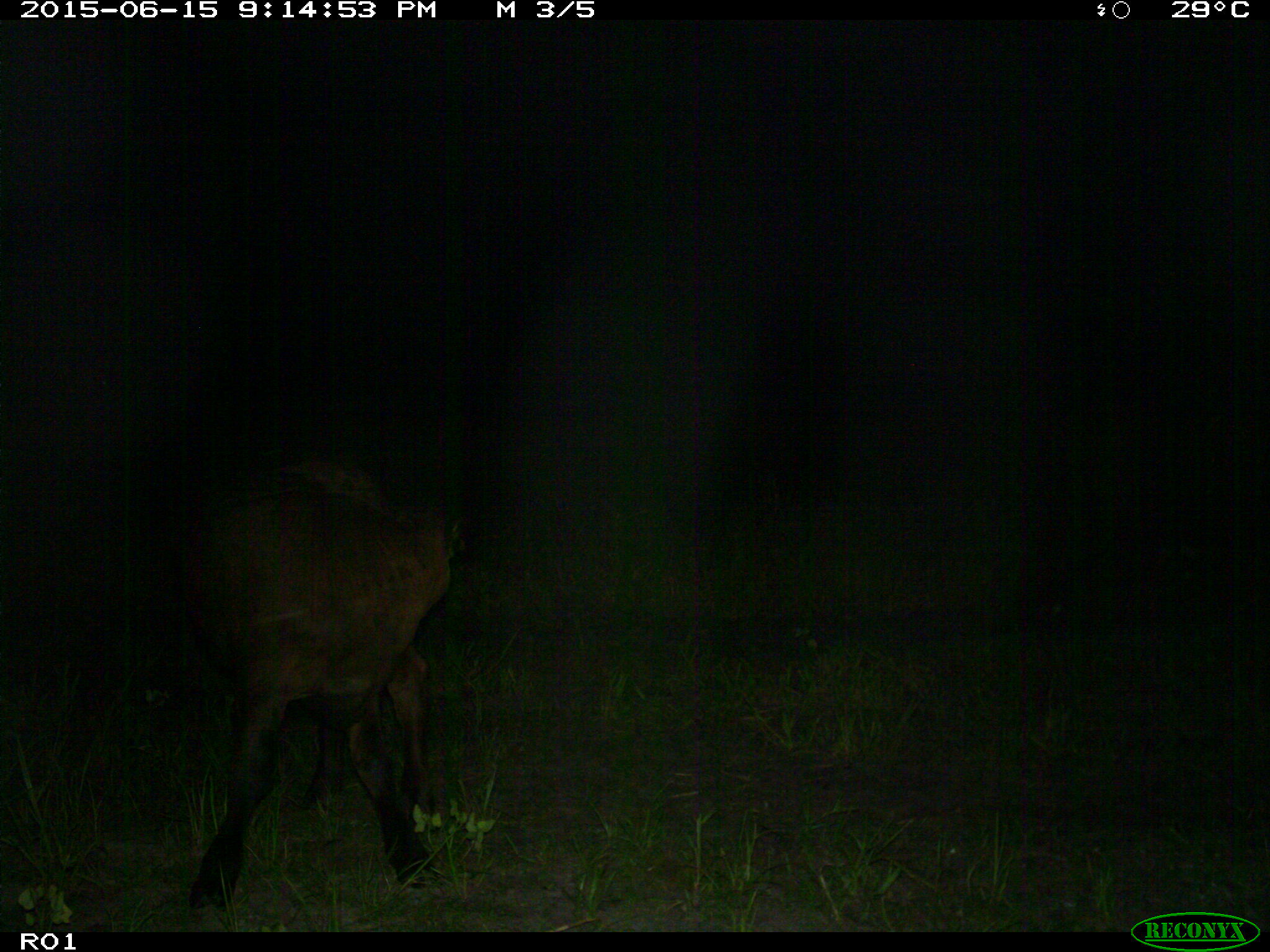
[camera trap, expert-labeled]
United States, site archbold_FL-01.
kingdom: Animalia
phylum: Chordata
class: Mammalia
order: Artiodactyla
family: Bovidae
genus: Bos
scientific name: Bos taurus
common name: domestic cow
Bos taurus (domestic cow).